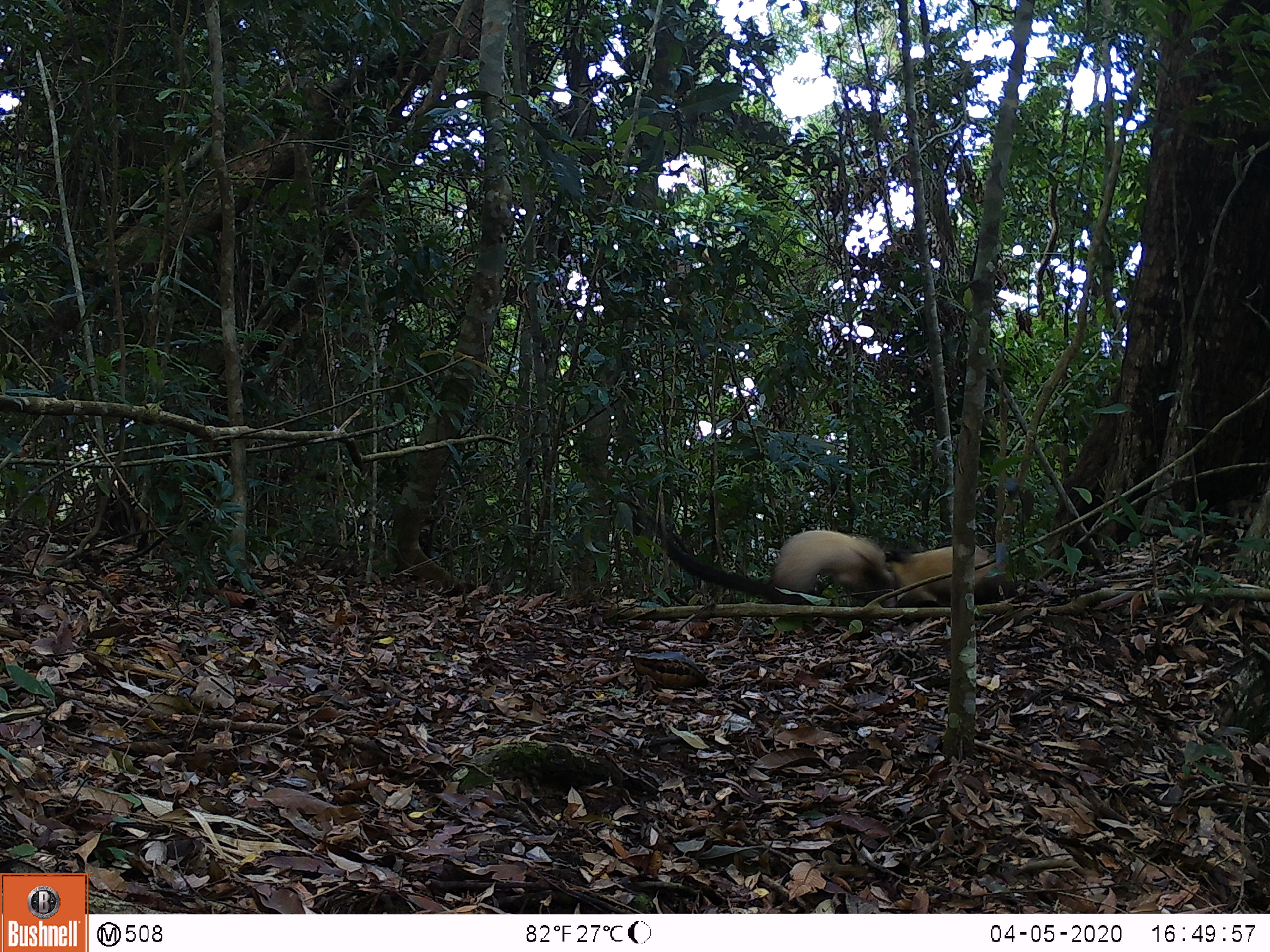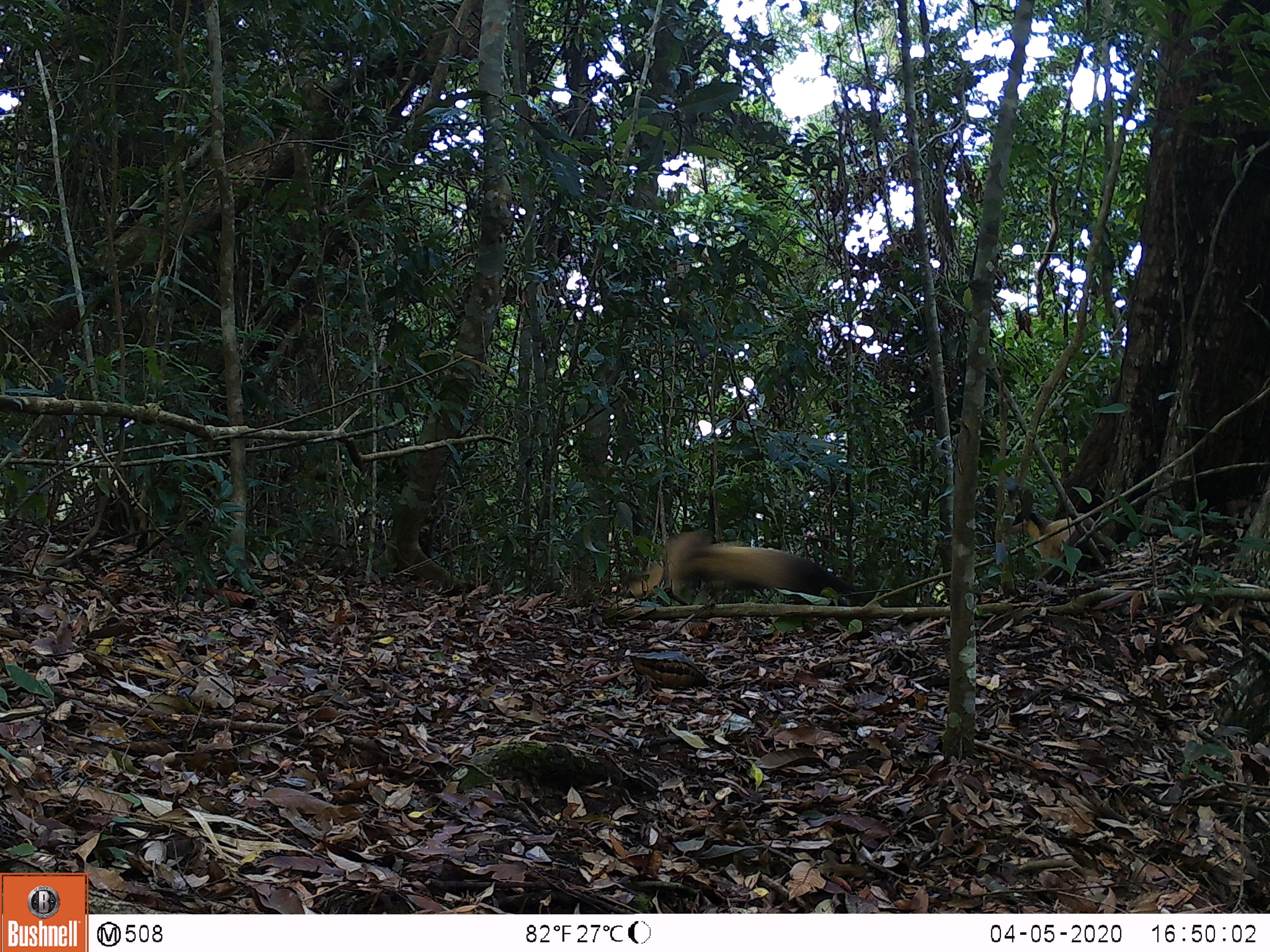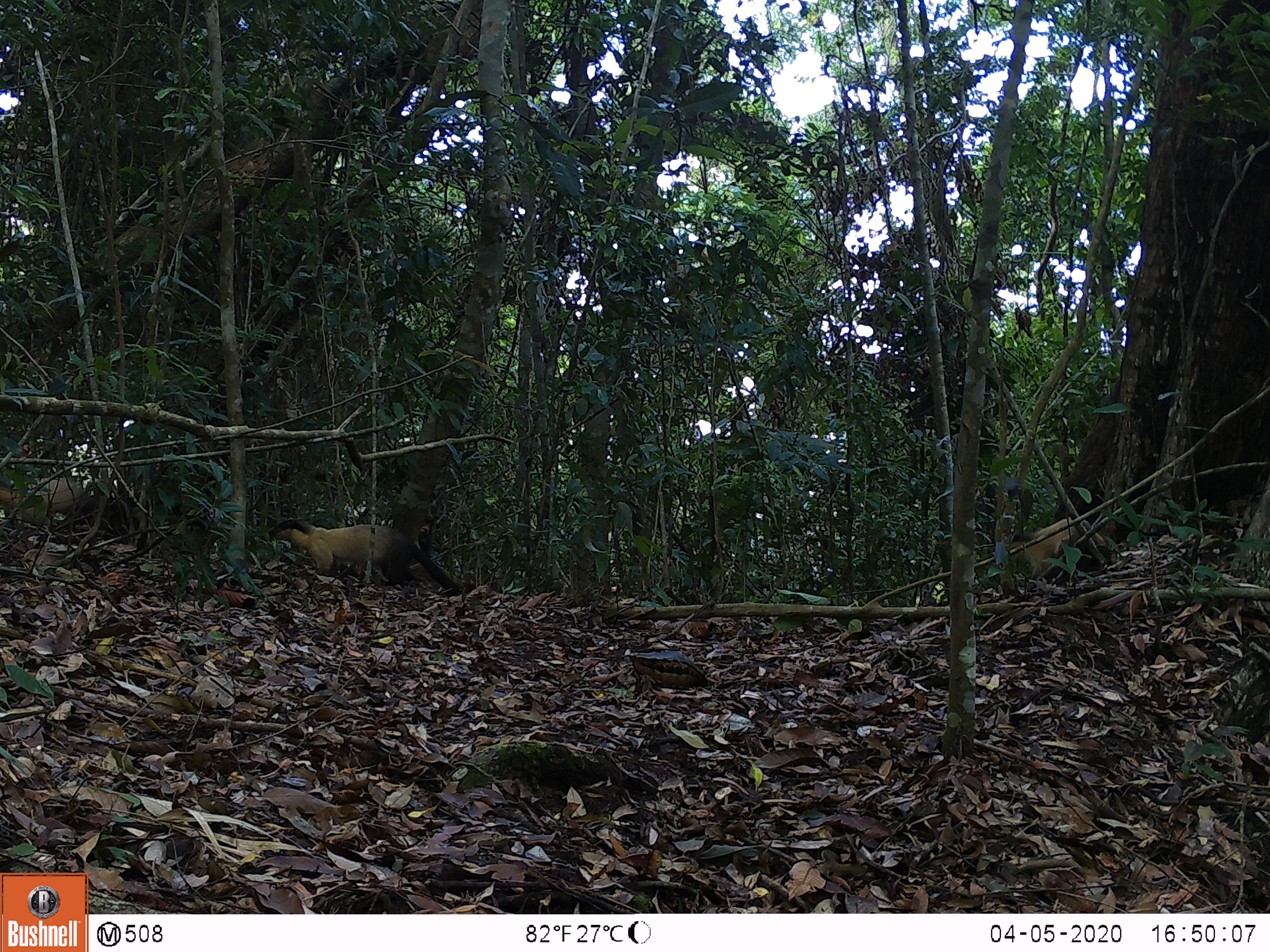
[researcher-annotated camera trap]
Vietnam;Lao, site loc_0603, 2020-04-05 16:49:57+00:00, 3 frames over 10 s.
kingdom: Animalia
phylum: Chordata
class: Mammalia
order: Carnivora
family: Mustelidae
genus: Martes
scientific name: Martes flavigula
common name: yellow-throated marten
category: yellow throated marten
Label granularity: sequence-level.